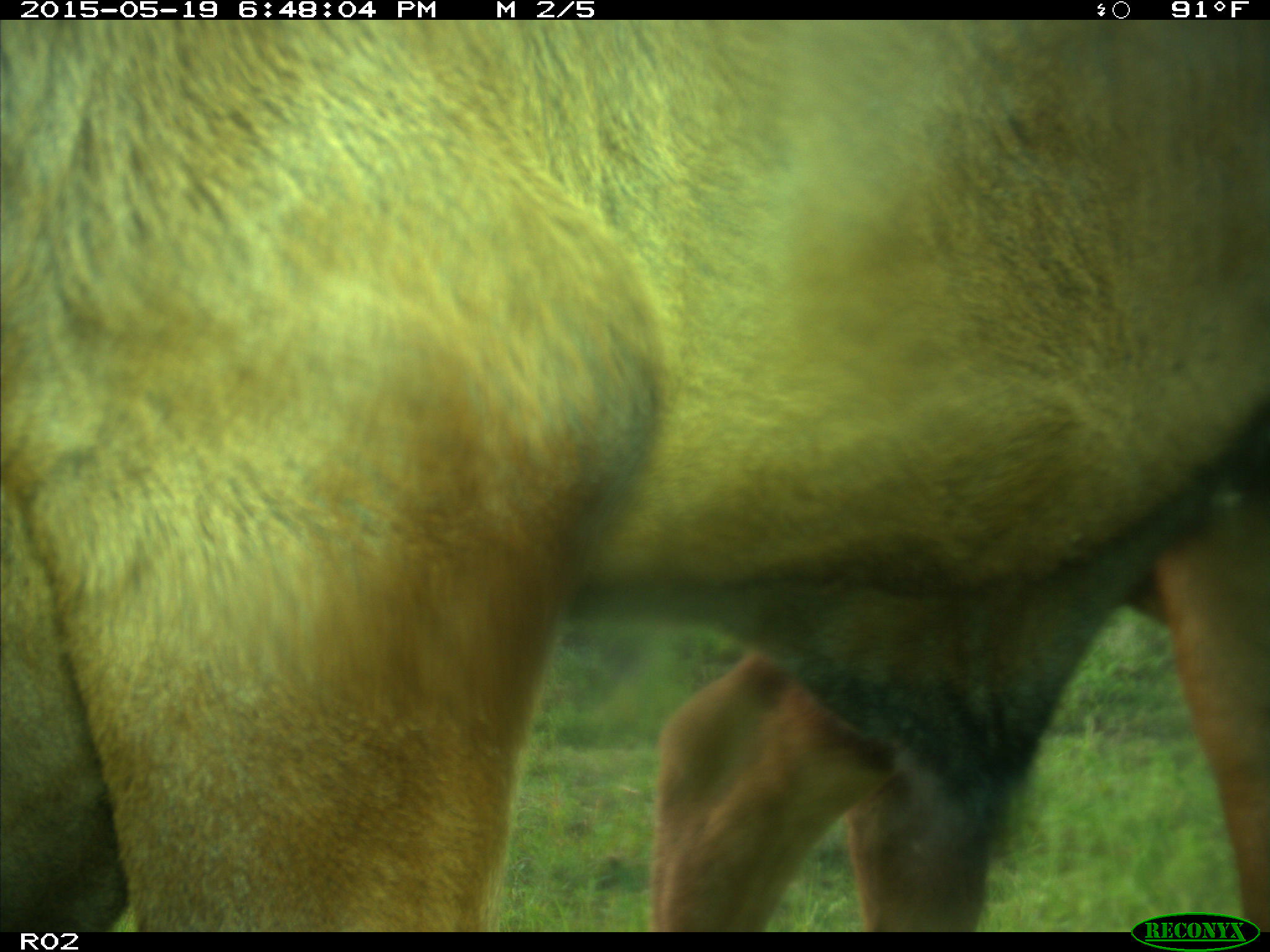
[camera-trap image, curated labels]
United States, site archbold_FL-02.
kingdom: Animalia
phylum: Chordata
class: Mammalia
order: Artiodactyla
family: Bovidae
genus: Bos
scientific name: Bos taurus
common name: domestic cow